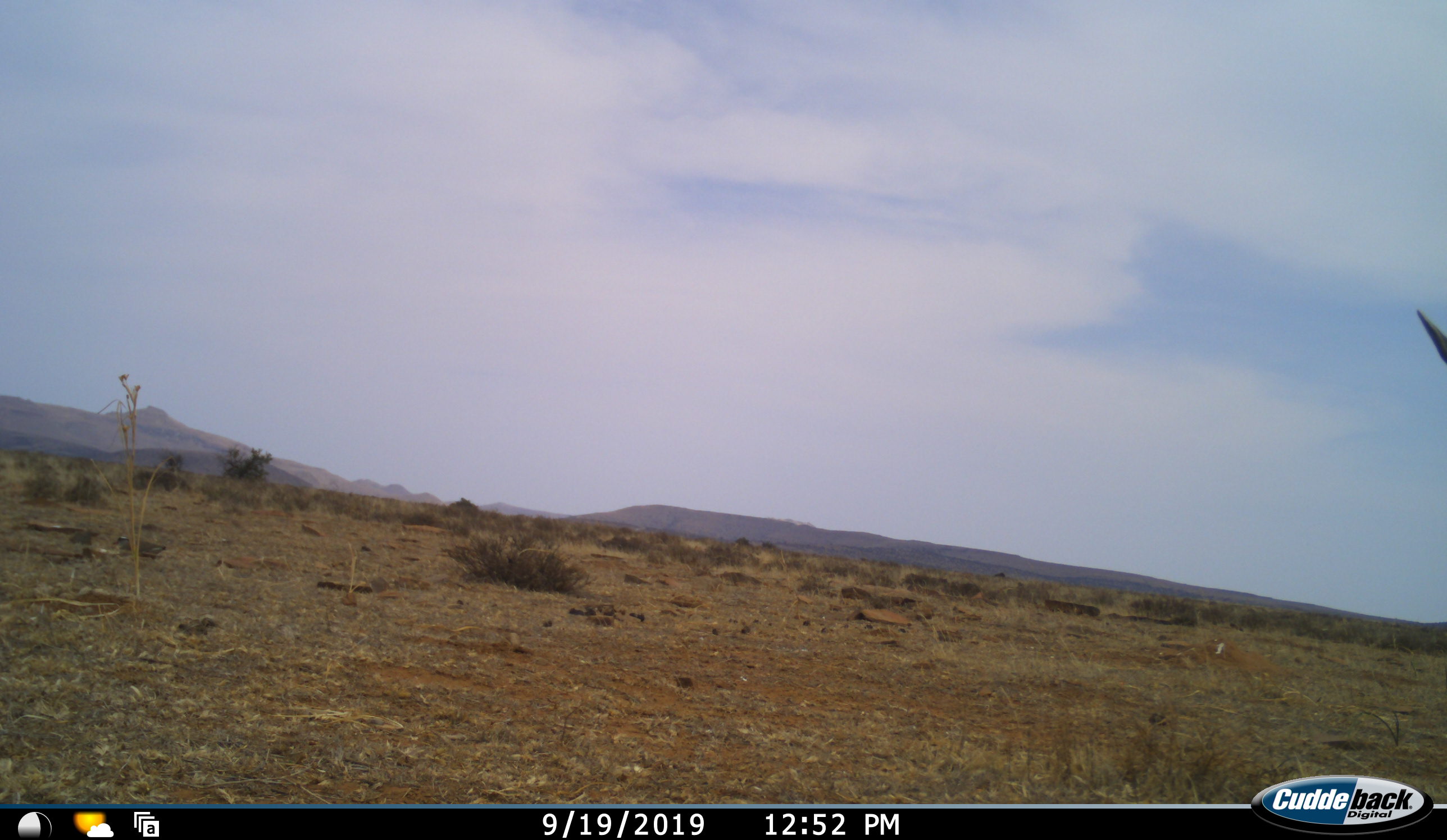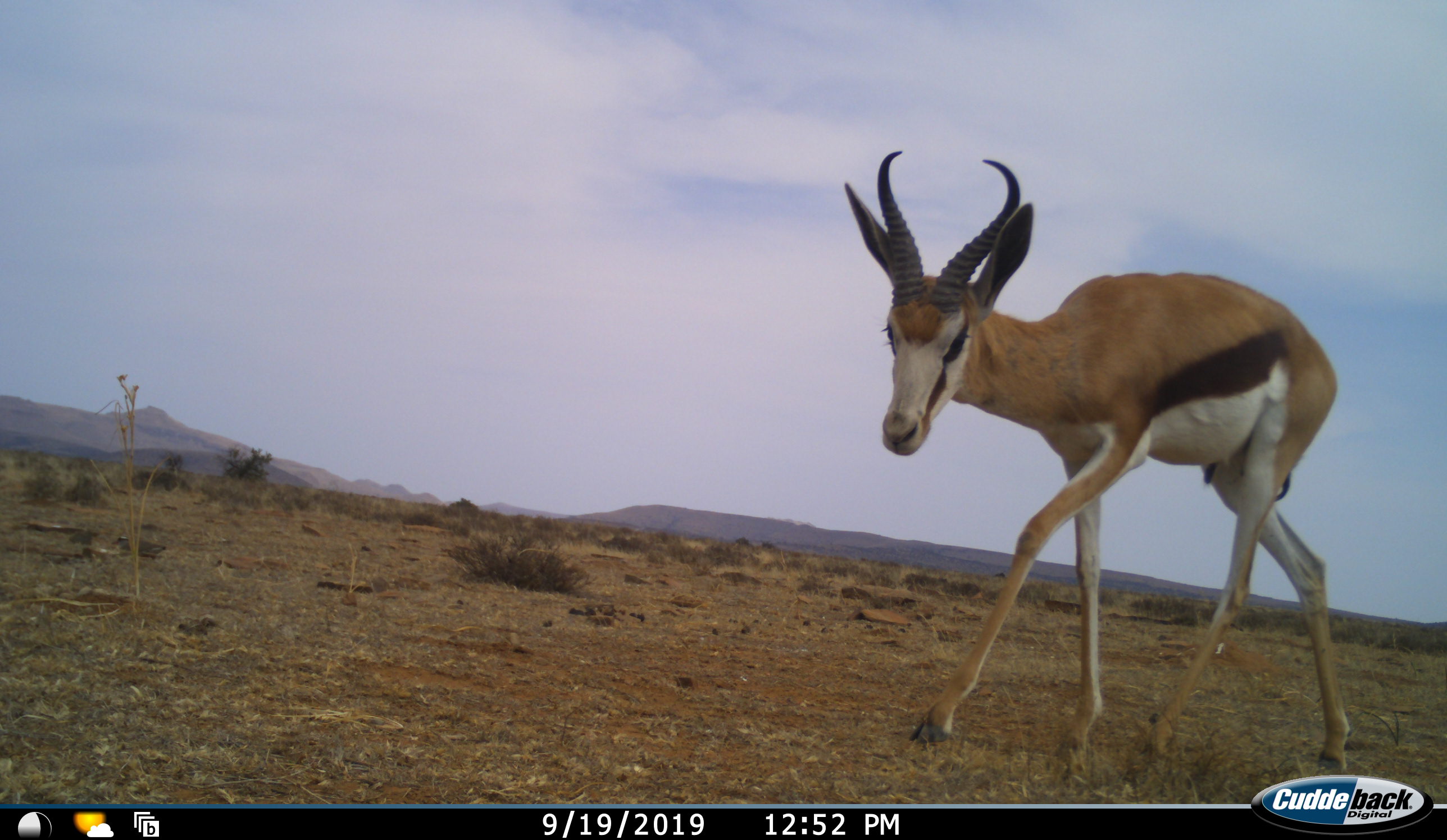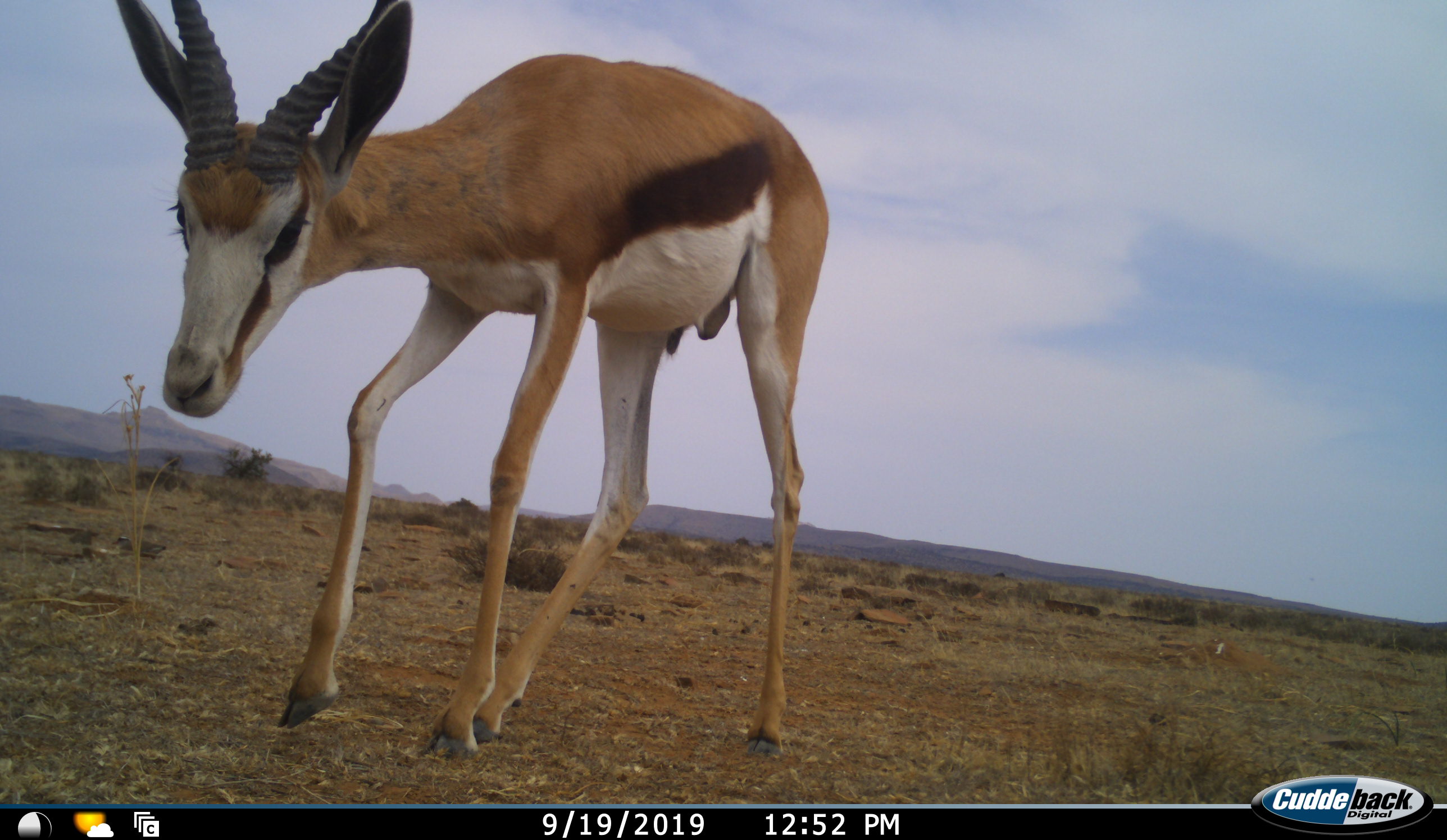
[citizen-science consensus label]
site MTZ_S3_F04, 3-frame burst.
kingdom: Animalia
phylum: Chordata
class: Mammalia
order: Artiodactyla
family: Bovidae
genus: Antidorcas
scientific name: Antidorcas marsupialis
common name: springbok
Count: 1.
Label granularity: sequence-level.